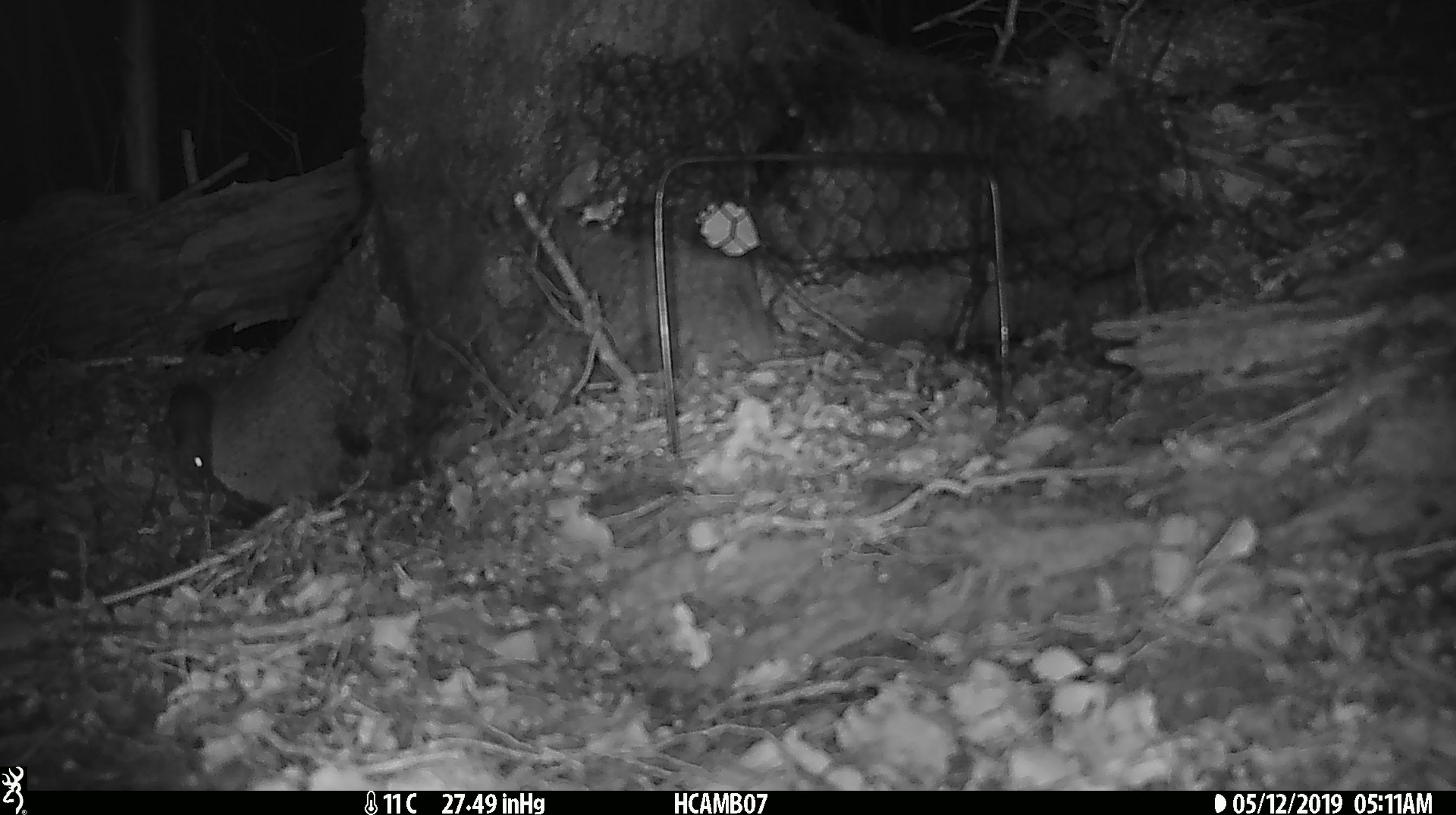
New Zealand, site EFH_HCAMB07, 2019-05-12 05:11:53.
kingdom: Animalia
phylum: Chordata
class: Mammalia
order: Rodentia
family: Muridae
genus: Mus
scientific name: Mus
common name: mouse